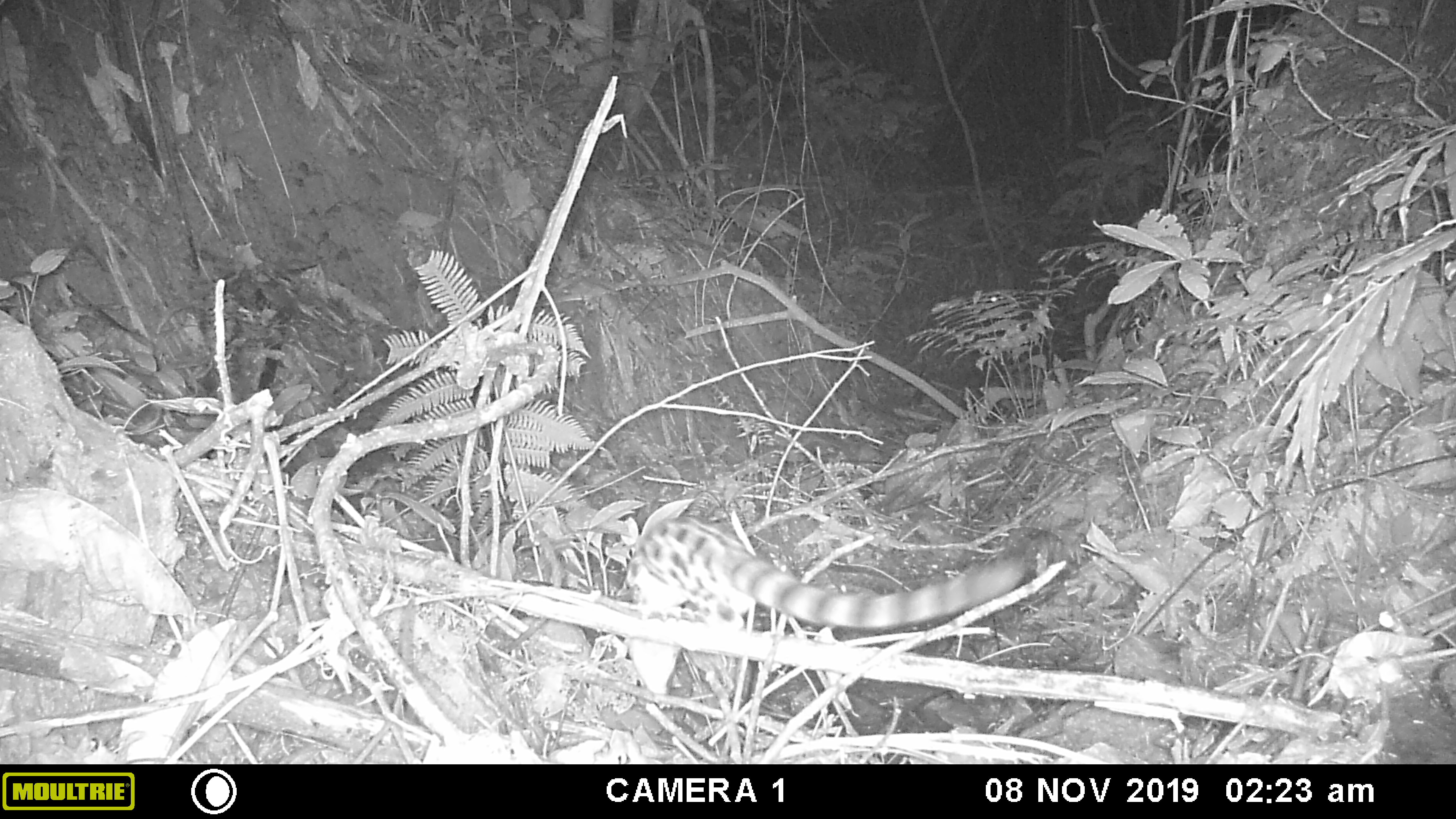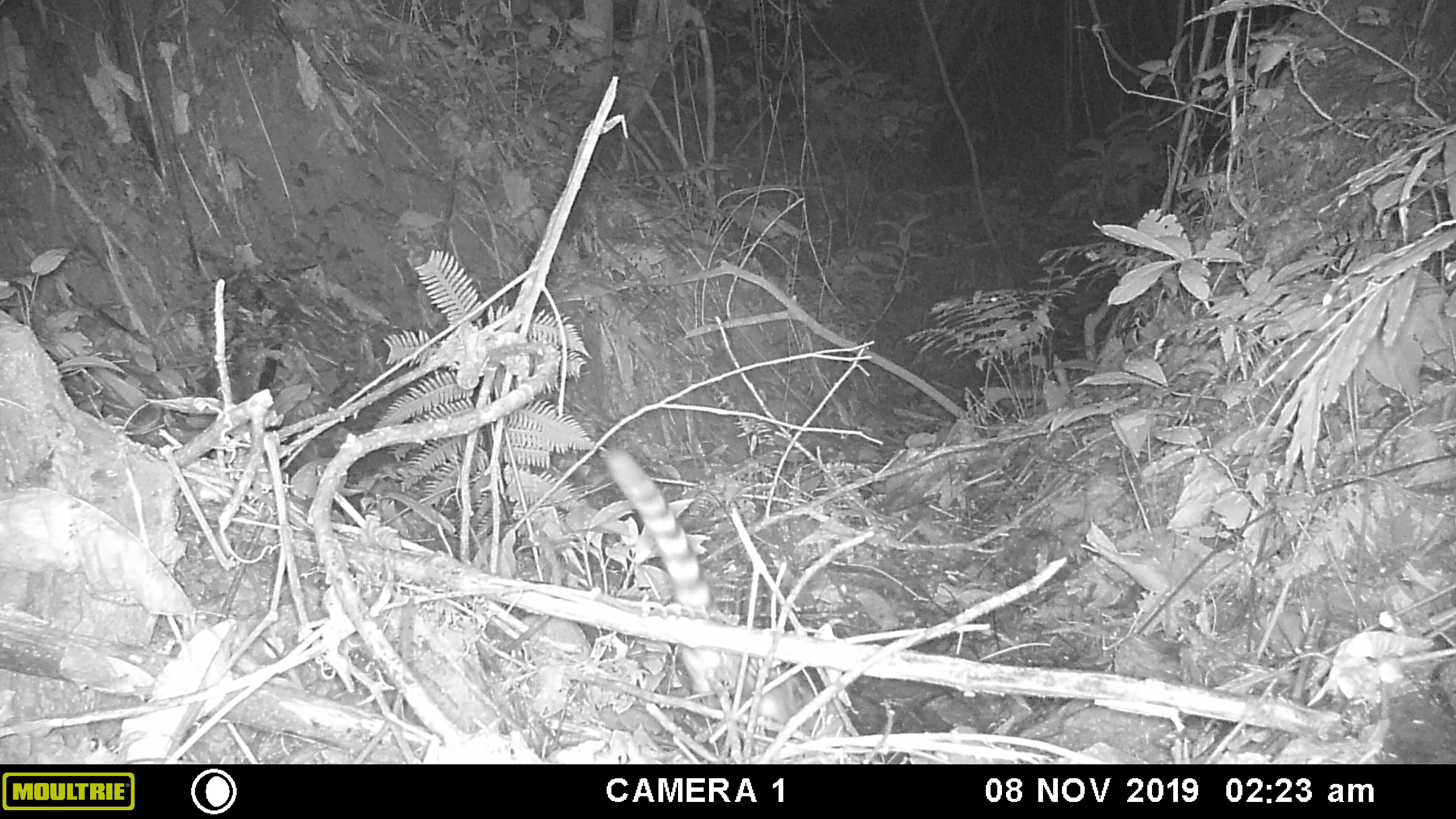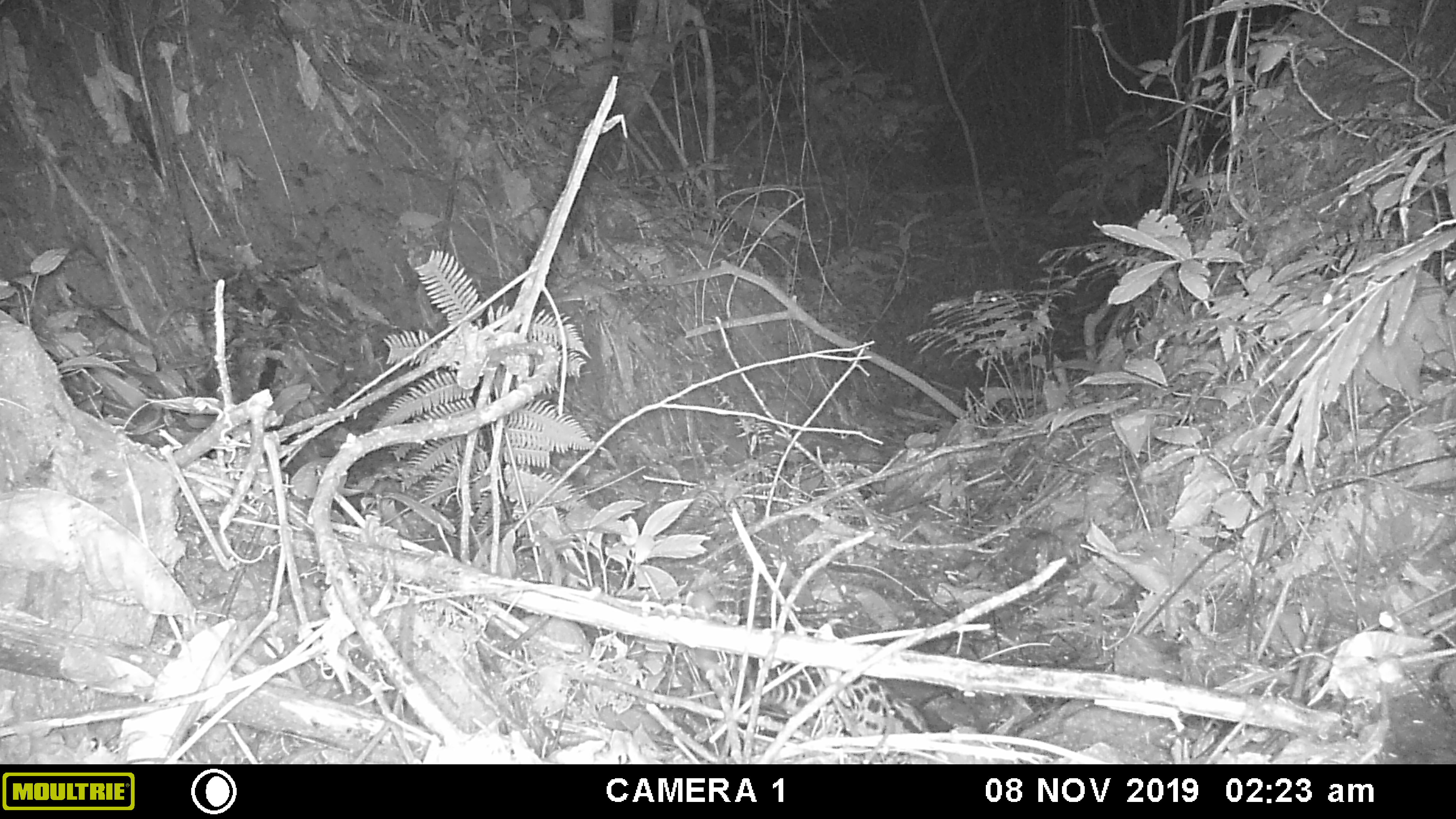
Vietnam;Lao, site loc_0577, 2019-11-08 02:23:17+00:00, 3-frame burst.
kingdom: Animalia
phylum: Chordata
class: Mammalia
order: Carnivora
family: Prionodontidae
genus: Prionodon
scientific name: Prionodon pardicolor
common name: spotted linsang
Spotted linsang (Prionodon pardicolor). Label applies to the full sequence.